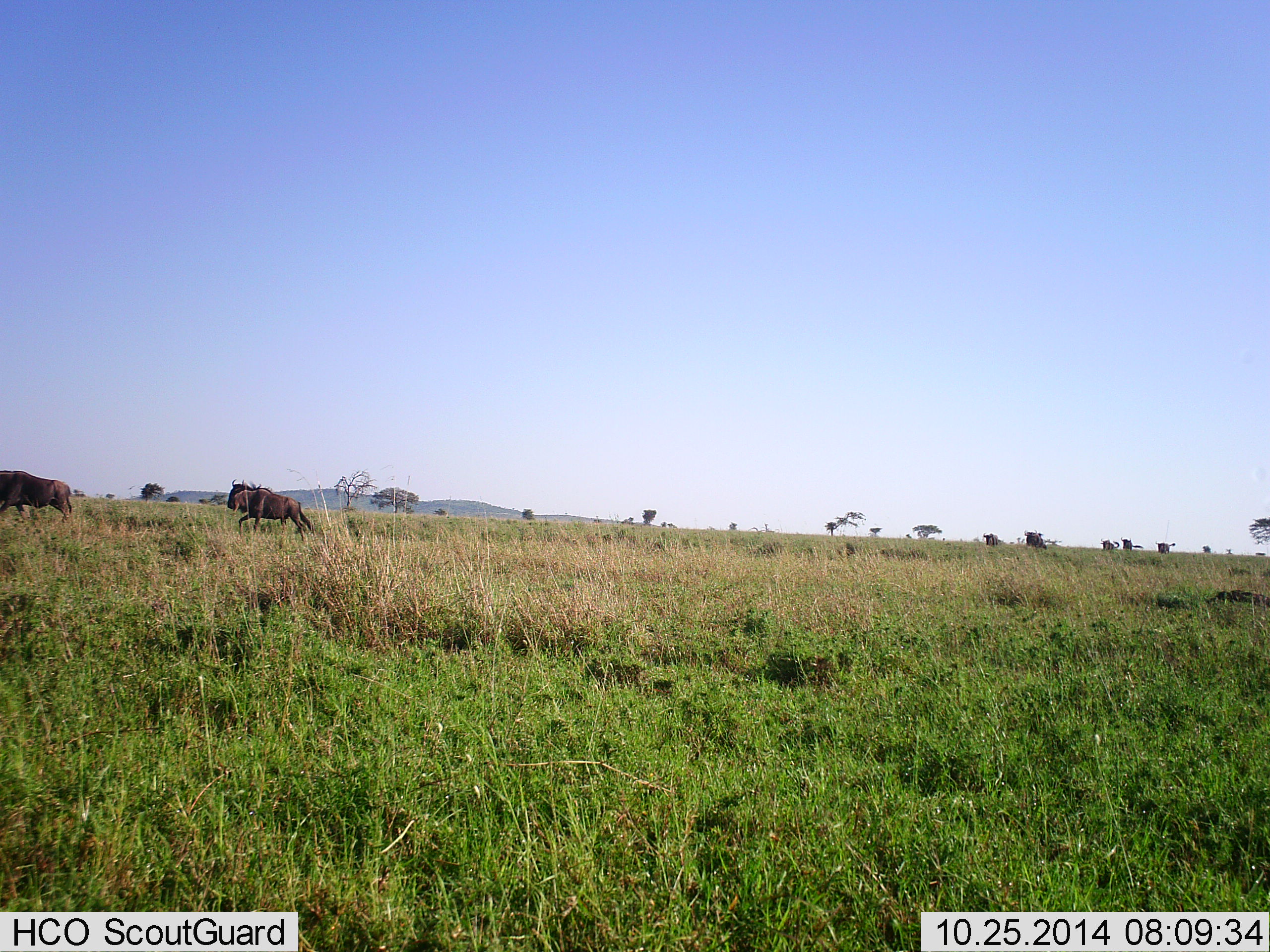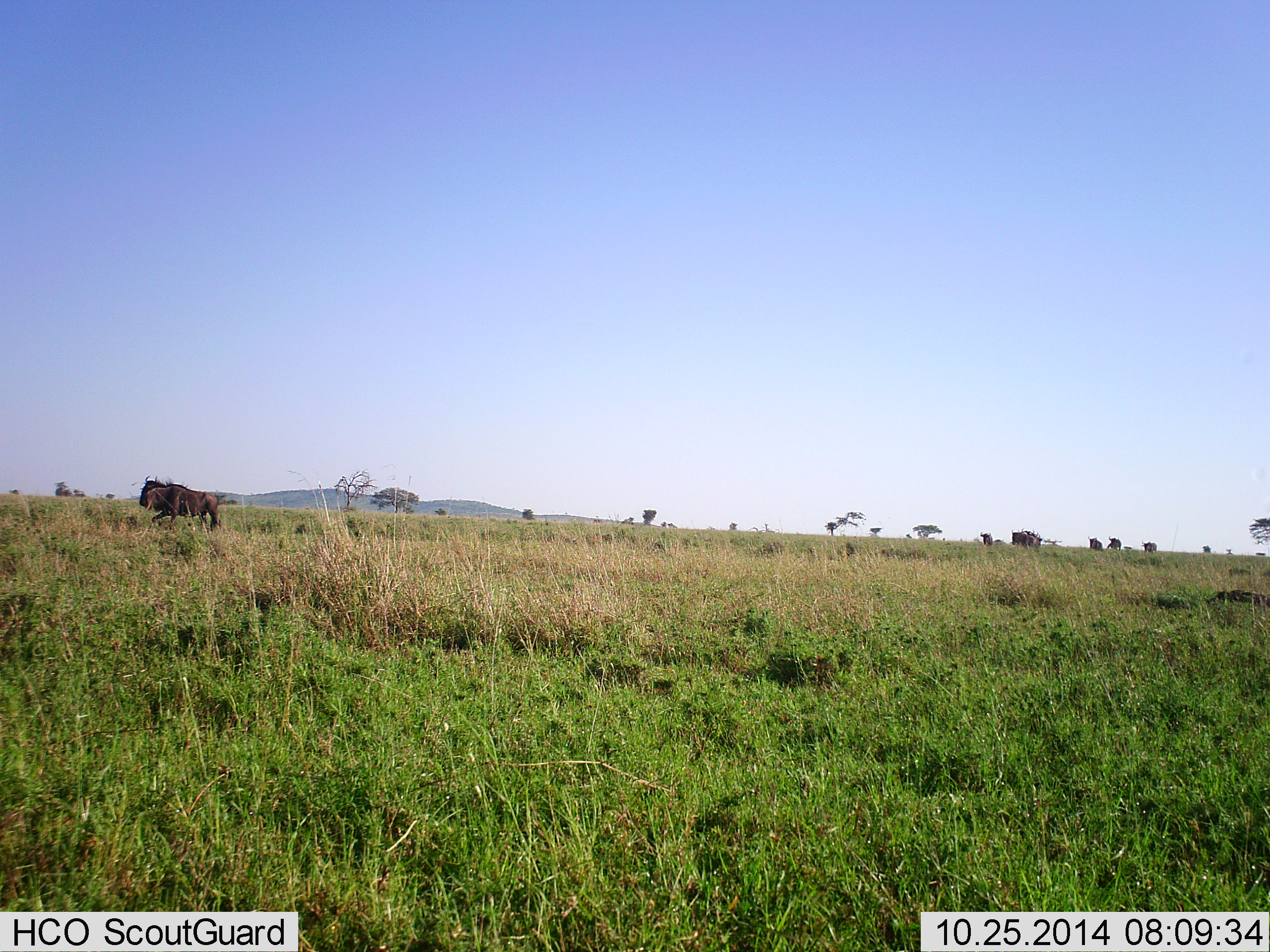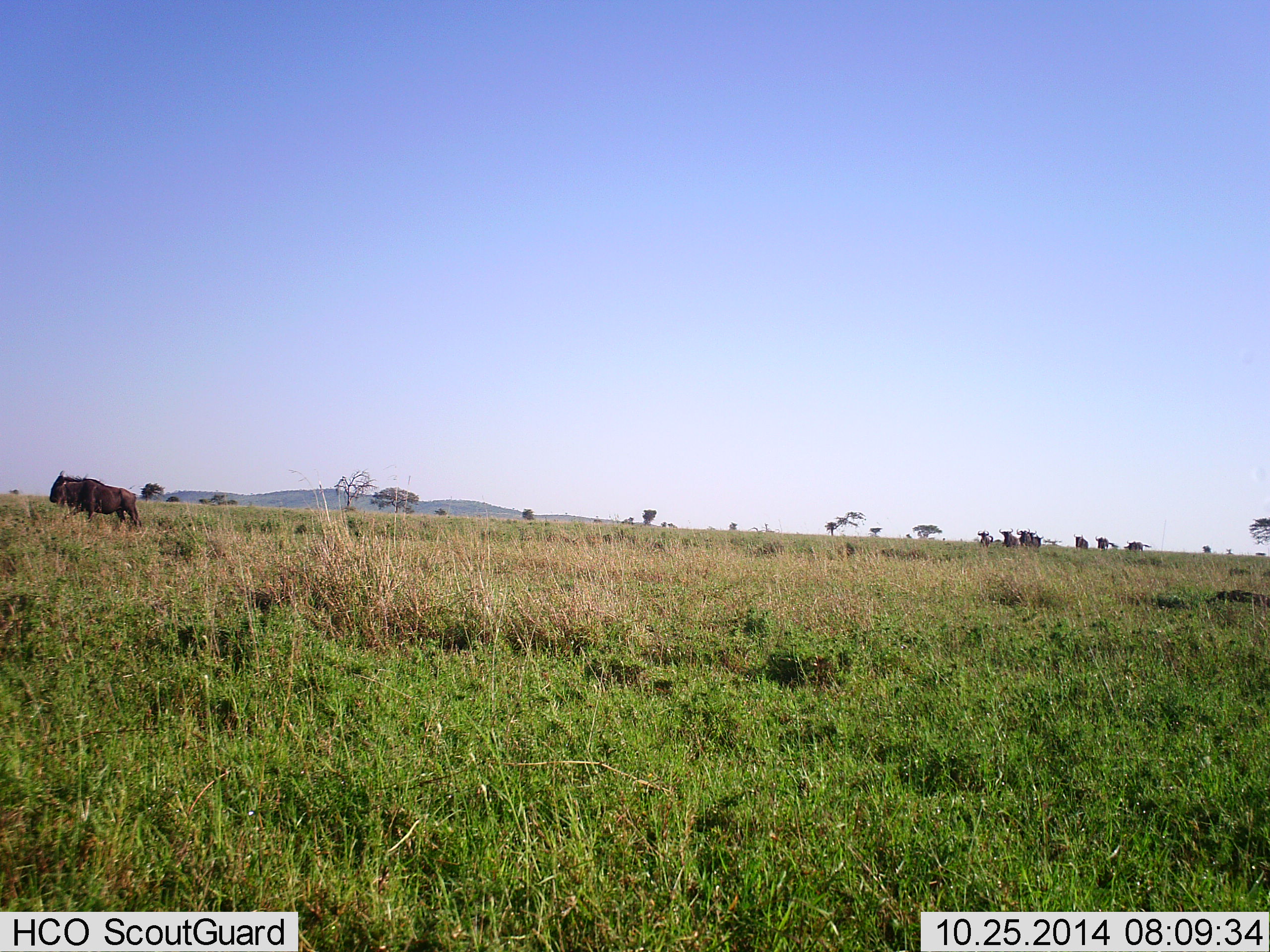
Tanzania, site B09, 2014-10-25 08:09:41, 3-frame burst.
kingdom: Animalia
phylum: Chordata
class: Mammalia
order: Artiodactyla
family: Bovidae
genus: Connochaetes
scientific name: Connochaetes taurinus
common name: blue wildebeest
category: wildebeest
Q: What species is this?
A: Wildebeest (blue wildebeest) (Connochaetes taurinus).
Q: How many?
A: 8.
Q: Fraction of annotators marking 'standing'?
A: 10%.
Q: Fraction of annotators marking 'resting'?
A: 0%.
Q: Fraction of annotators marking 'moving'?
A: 100%.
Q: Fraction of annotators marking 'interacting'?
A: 10%.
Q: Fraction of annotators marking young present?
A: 0%.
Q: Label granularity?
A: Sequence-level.